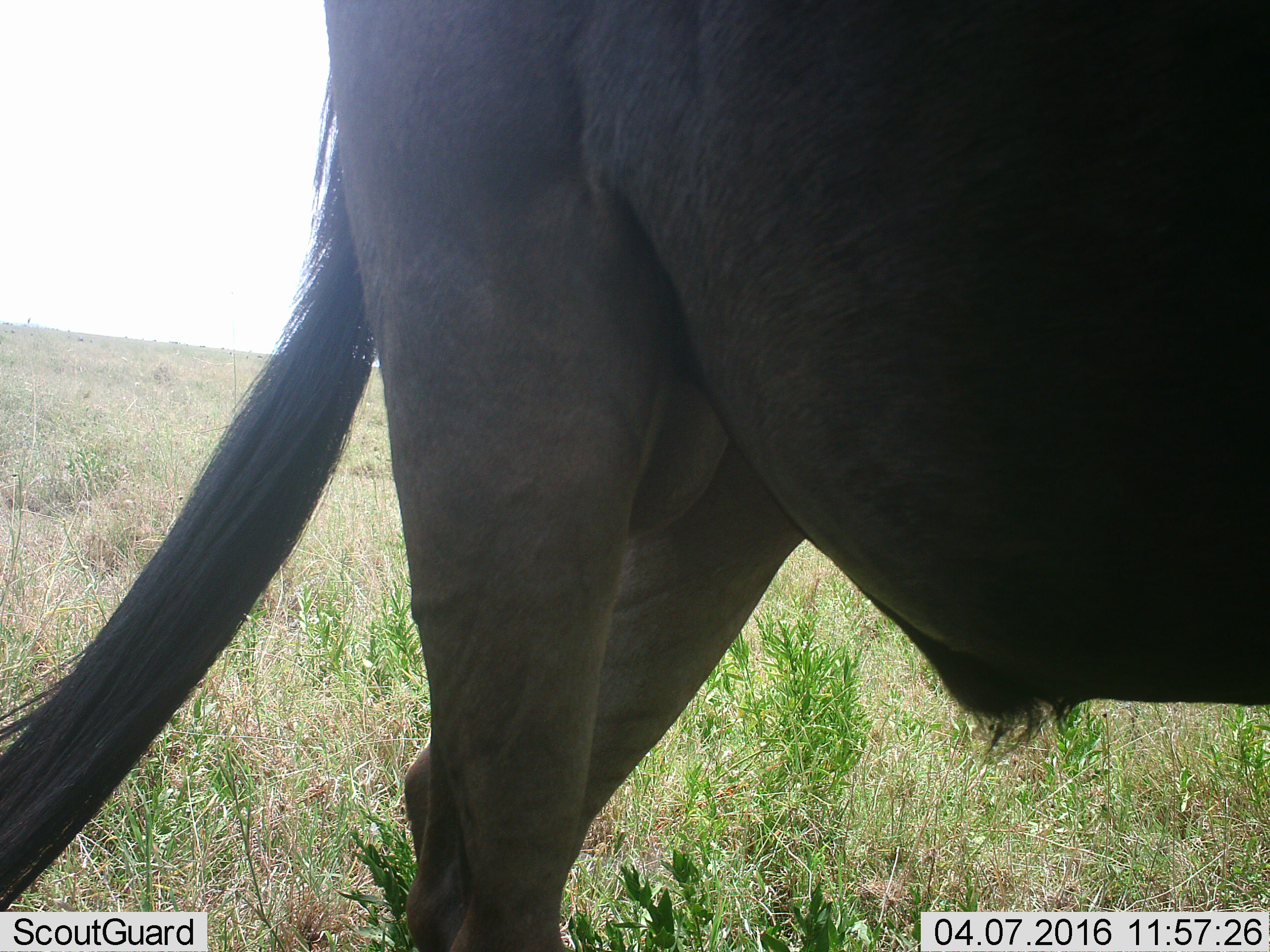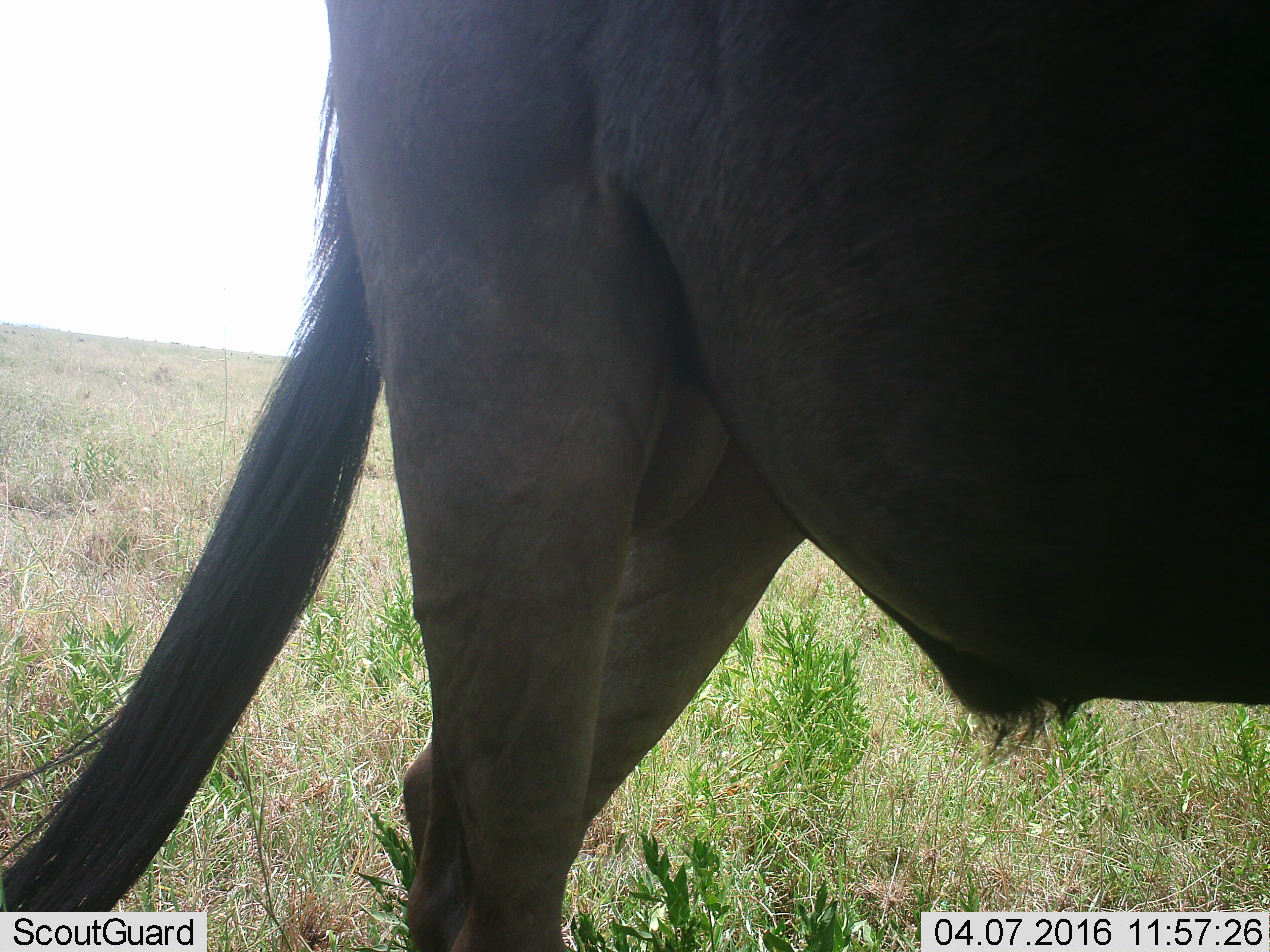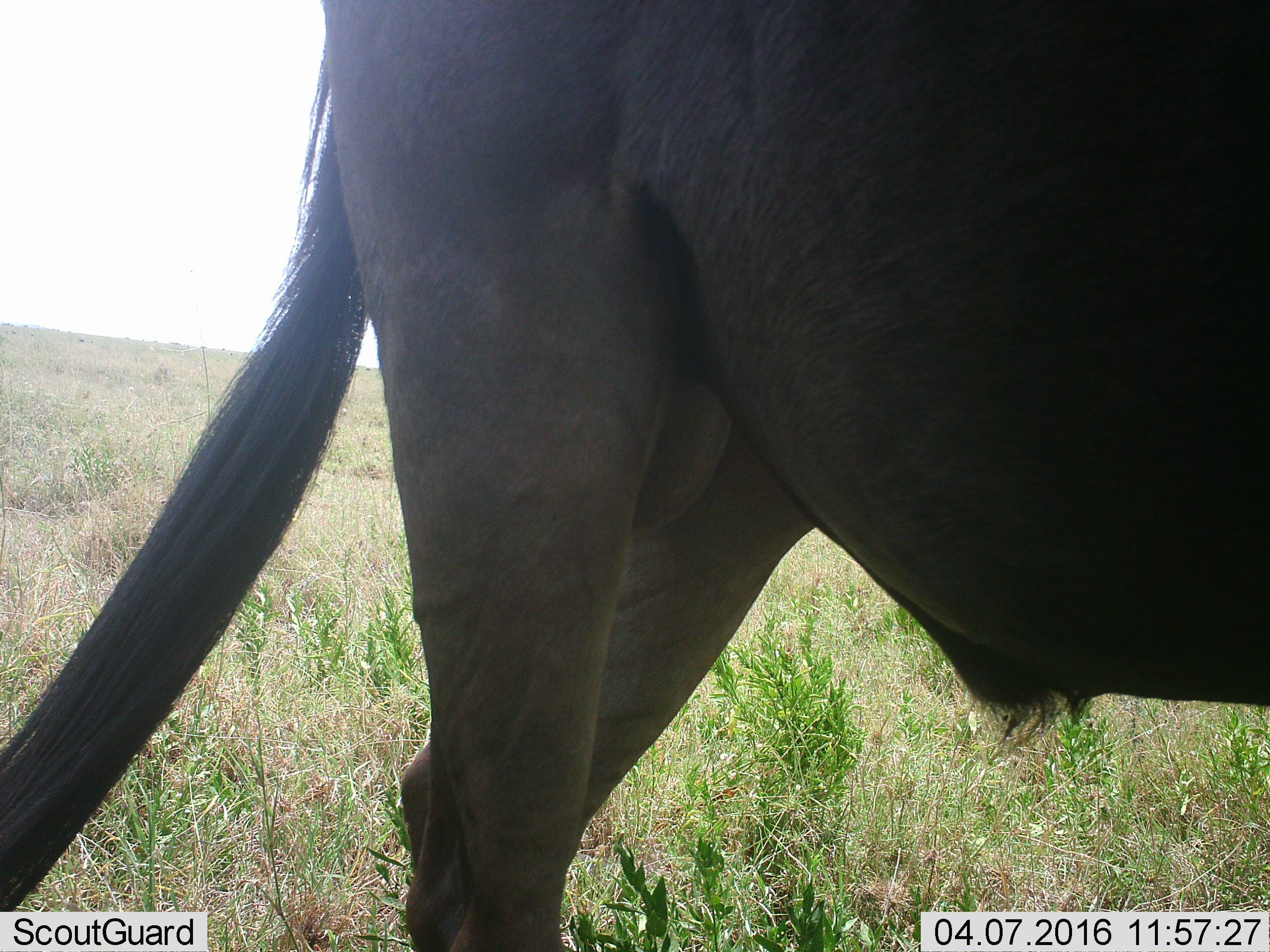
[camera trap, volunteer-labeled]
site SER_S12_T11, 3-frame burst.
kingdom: Animalia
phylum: Chordata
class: Mammalia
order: Artiodactyla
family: Bovidae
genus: Connochaetes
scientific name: Connochaetes taurinus taurinus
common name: blue wildebeest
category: wildebeestblue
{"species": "wildebeestblue (blue wildebeest) (Connochaetes taurinus taurinus)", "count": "1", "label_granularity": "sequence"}